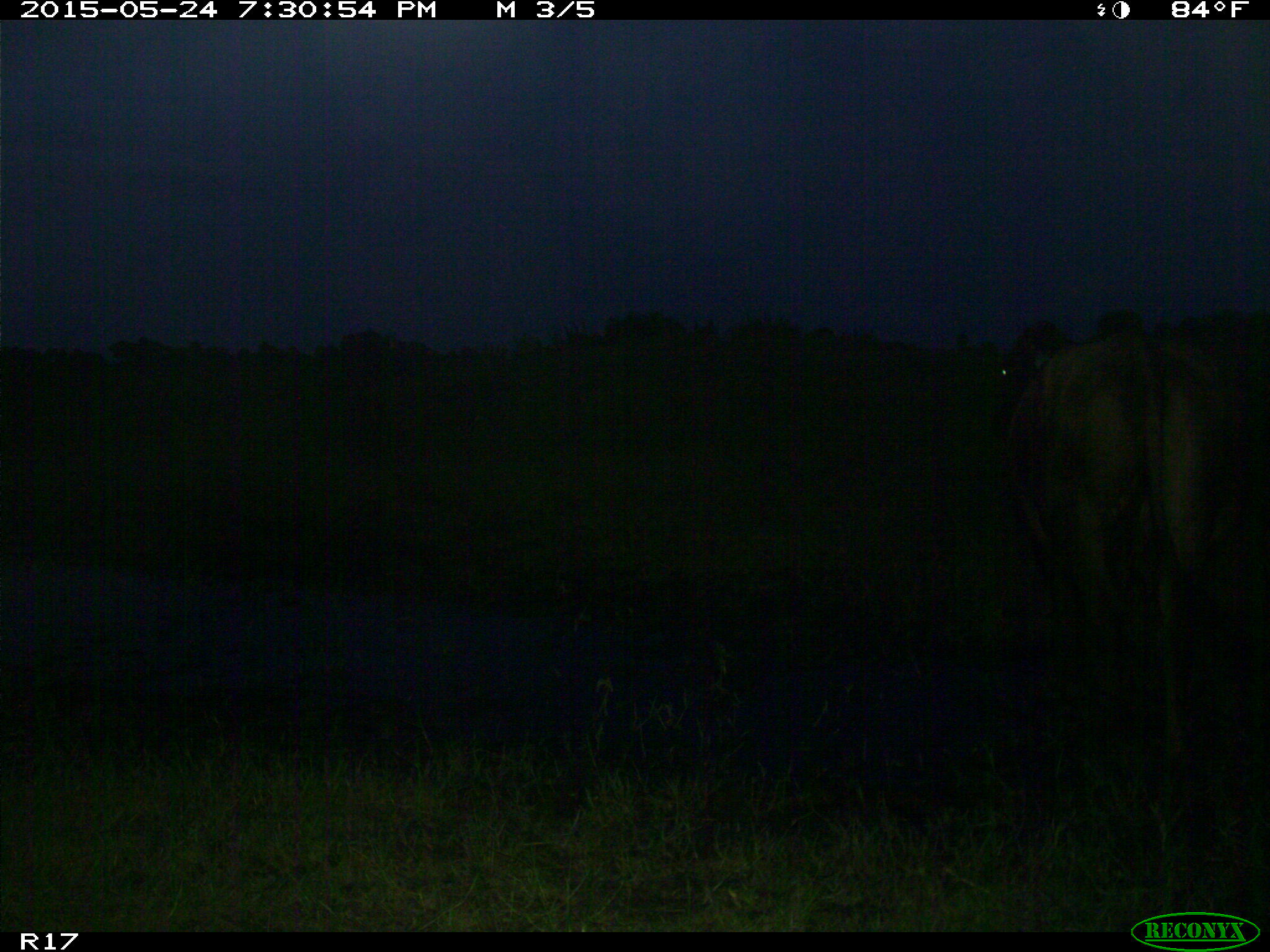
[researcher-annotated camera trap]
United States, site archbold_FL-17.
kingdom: Animalia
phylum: Chordata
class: Mammalia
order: Artiodactyla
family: Bovidae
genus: Bos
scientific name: Bos taurus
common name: domestic cow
Bos taurus (domestic cow).